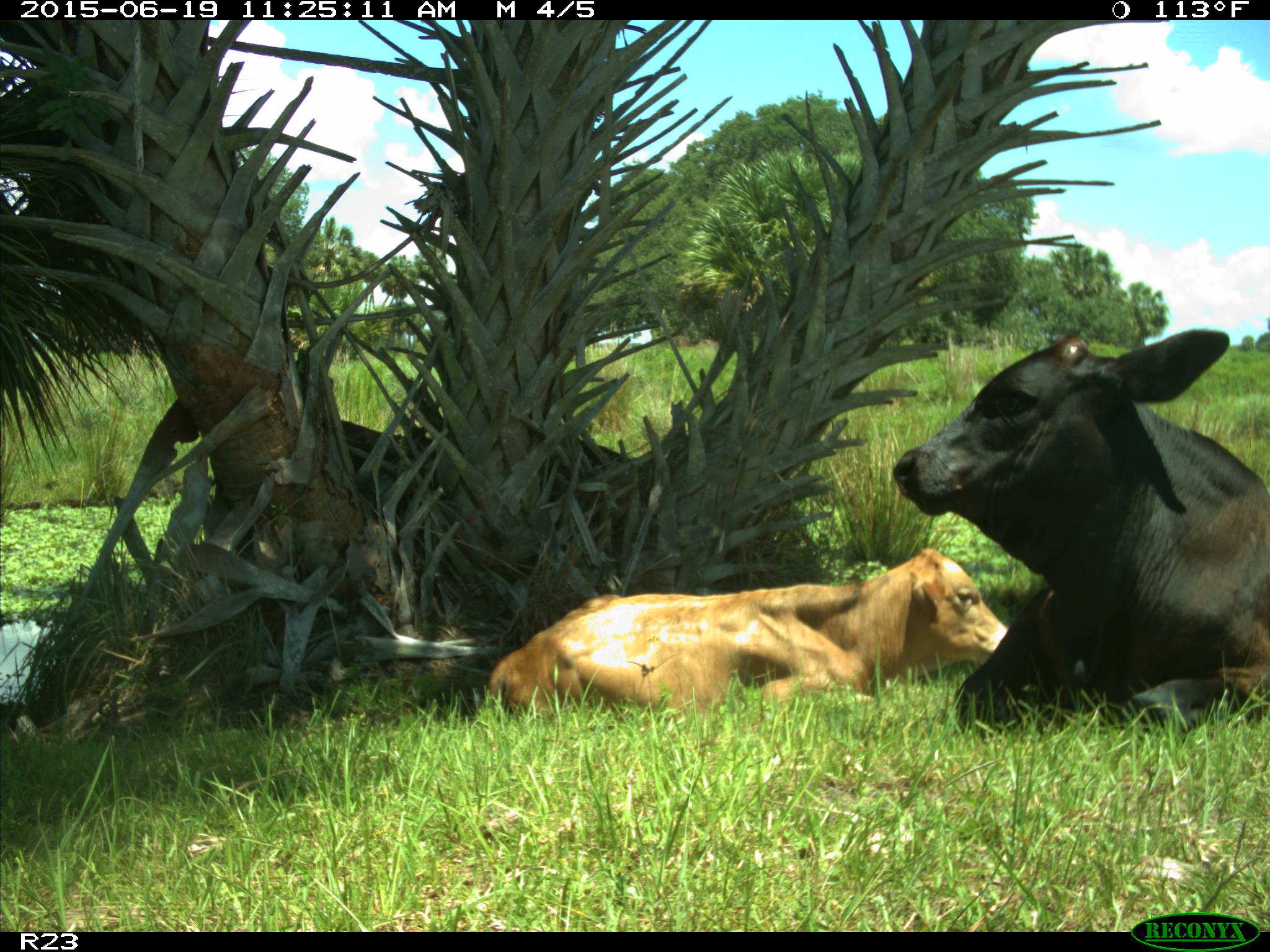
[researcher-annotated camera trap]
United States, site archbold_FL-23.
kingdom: Animalia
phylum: Chordata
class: Mammalia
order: Artiodactyla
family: Bovidae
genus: Bos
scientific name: Bos taurus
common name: domestic cow